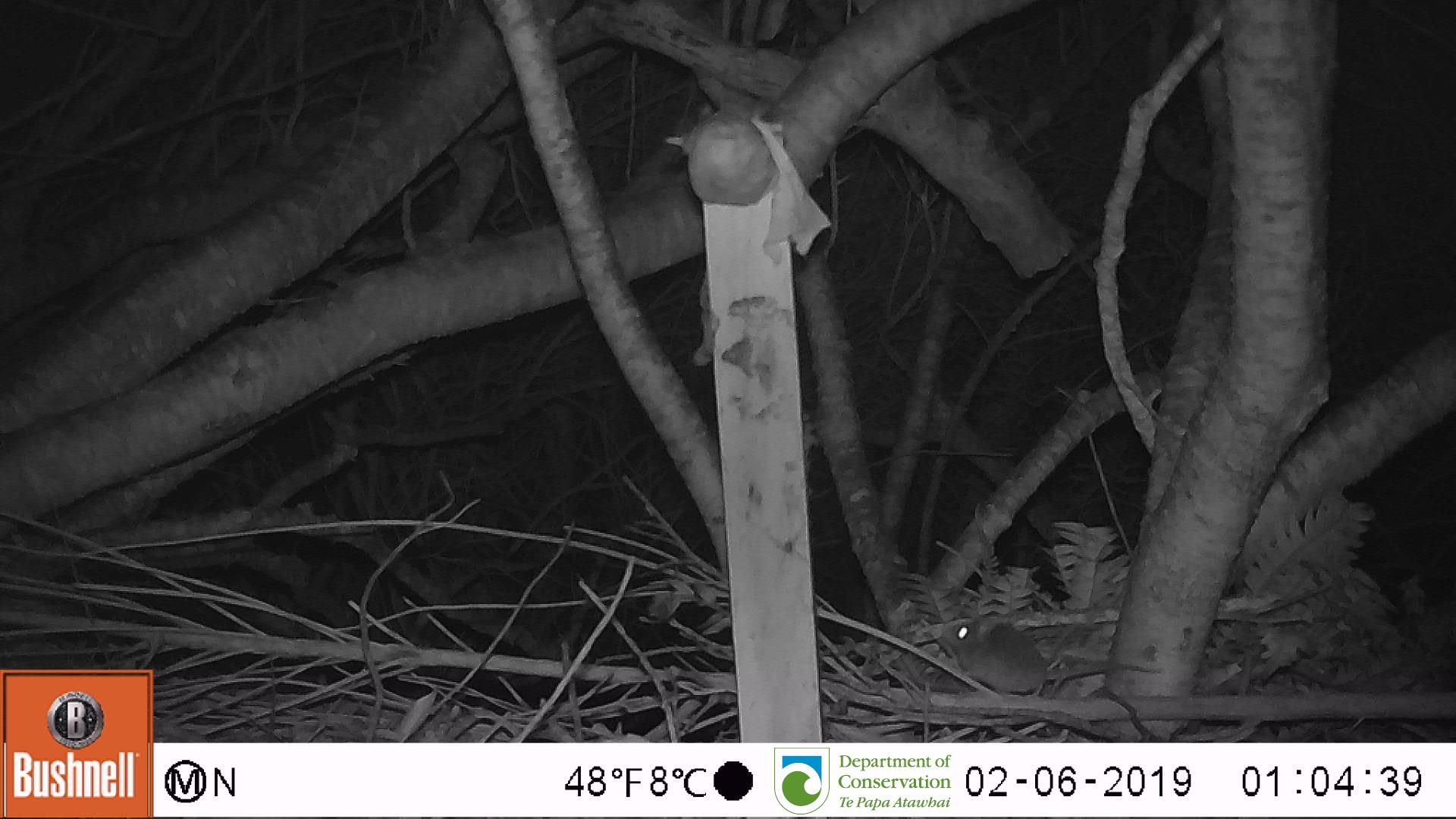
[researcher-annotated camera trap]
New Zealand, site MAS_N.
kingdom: Animalia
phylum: Chordata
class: Mammalia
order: Rodentia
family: Muridae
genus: Mus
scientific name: Mus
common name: mouse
Mouse (Mus).